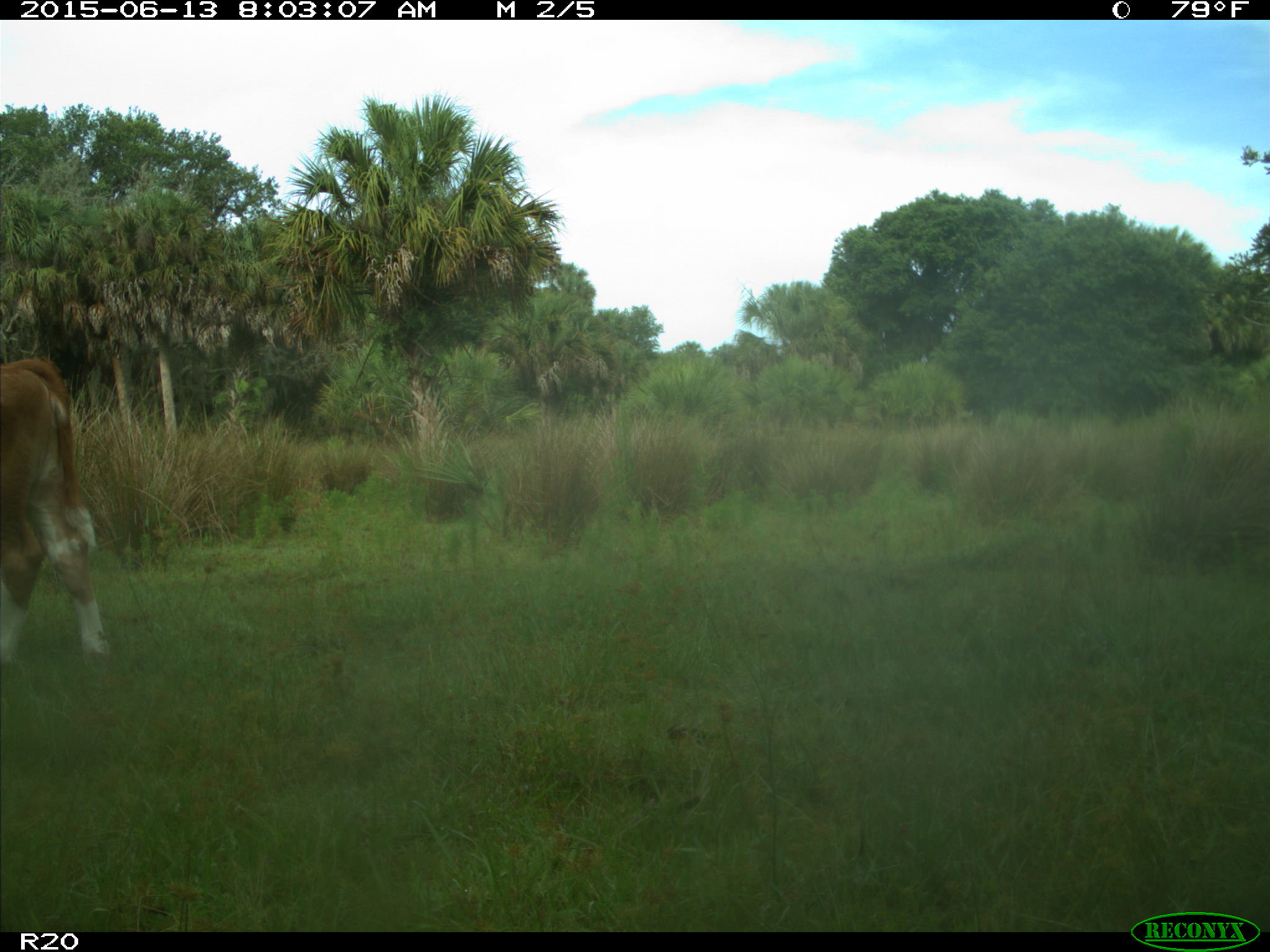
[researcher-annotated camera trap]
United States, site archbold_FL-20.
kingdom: Animalia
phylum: Chordata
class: Mammalia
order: Artiodactyla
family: Bovidae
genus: Bos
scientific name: Bos taurus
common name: domestic cow